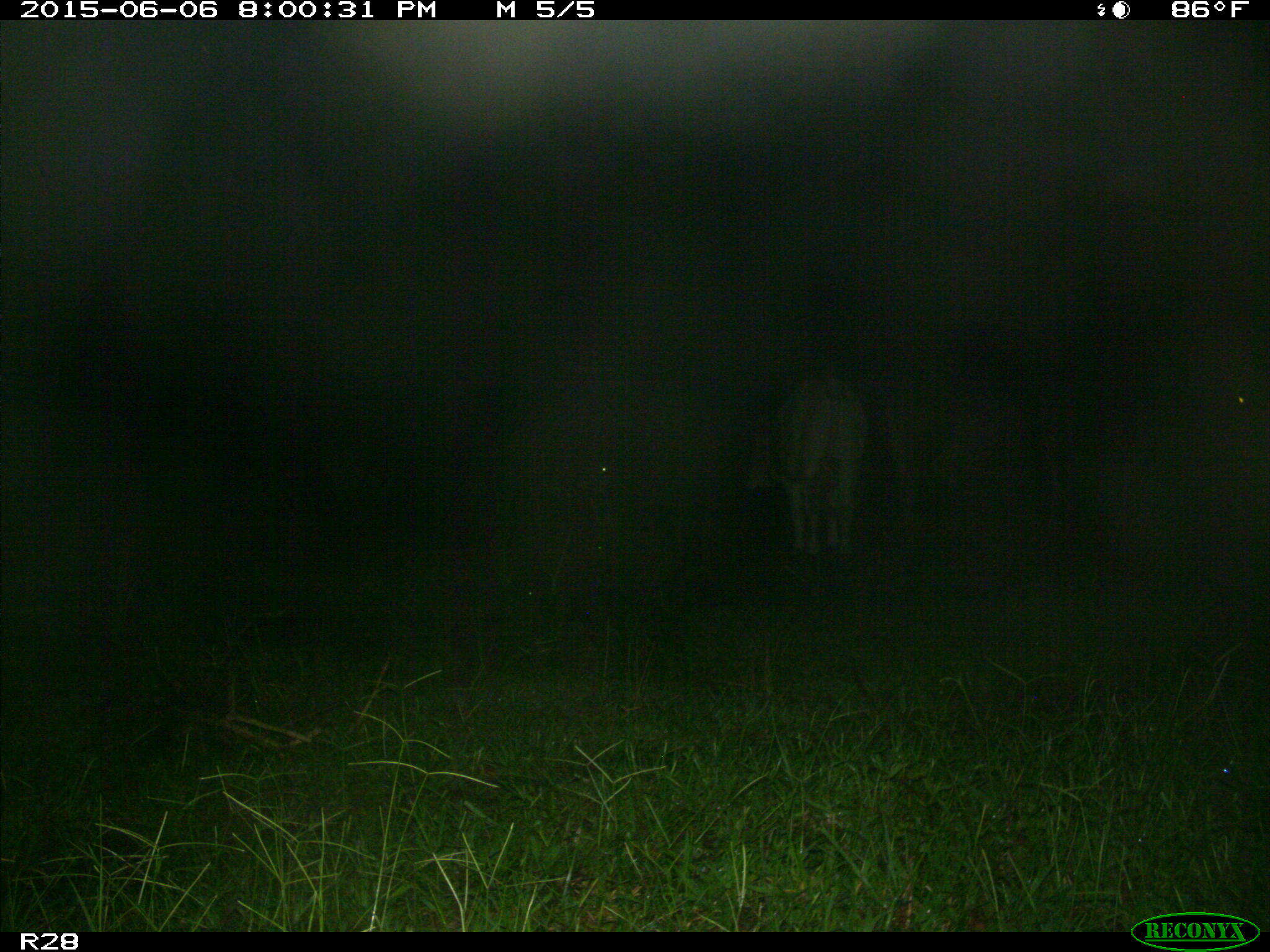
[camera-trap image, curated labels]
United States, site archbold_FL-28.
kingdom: Animalia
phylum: Chordata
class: Mammalia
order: Artiodactyla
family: Bovidae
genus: Bos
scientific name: Bos taurus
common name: domestic cow